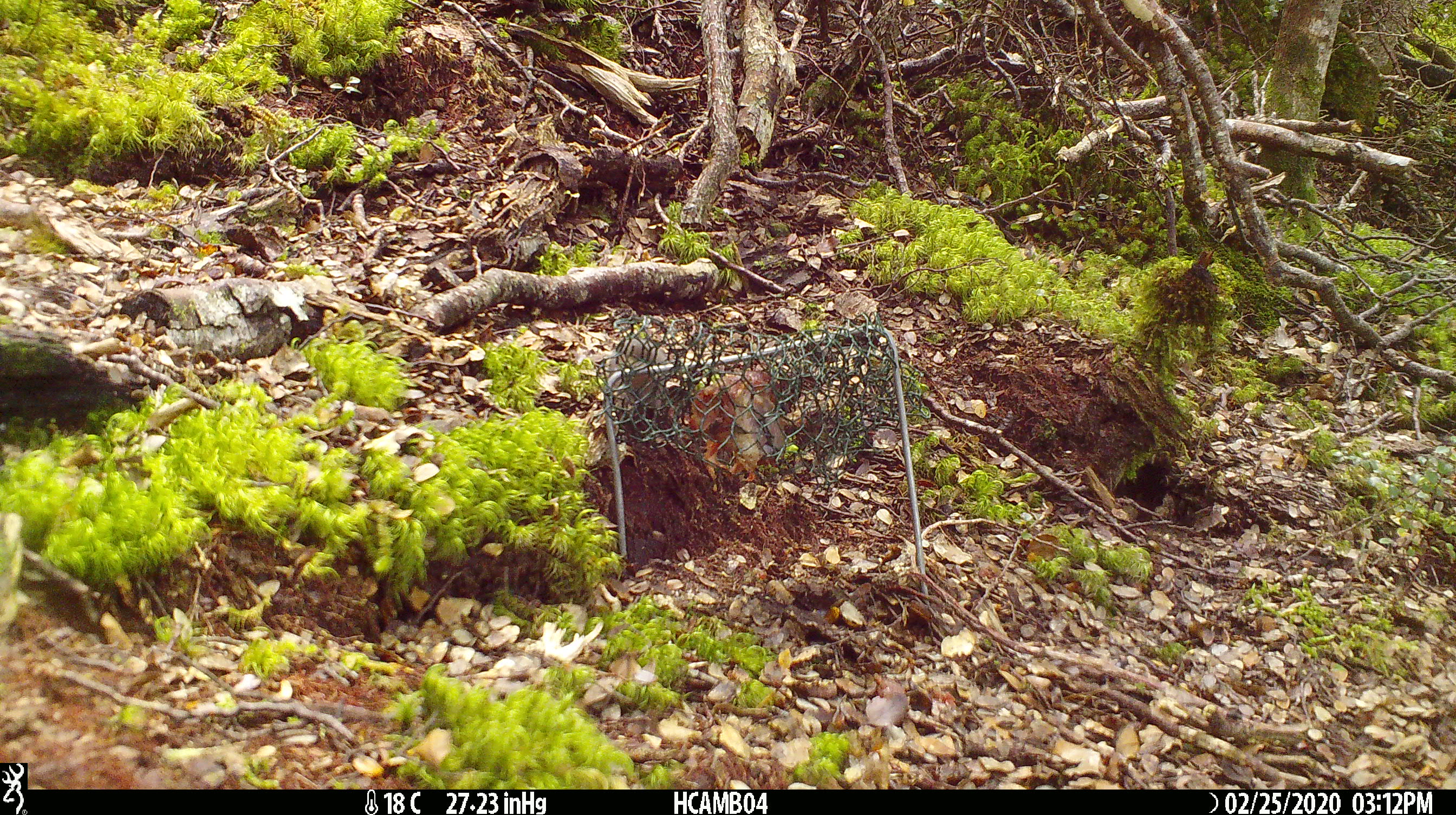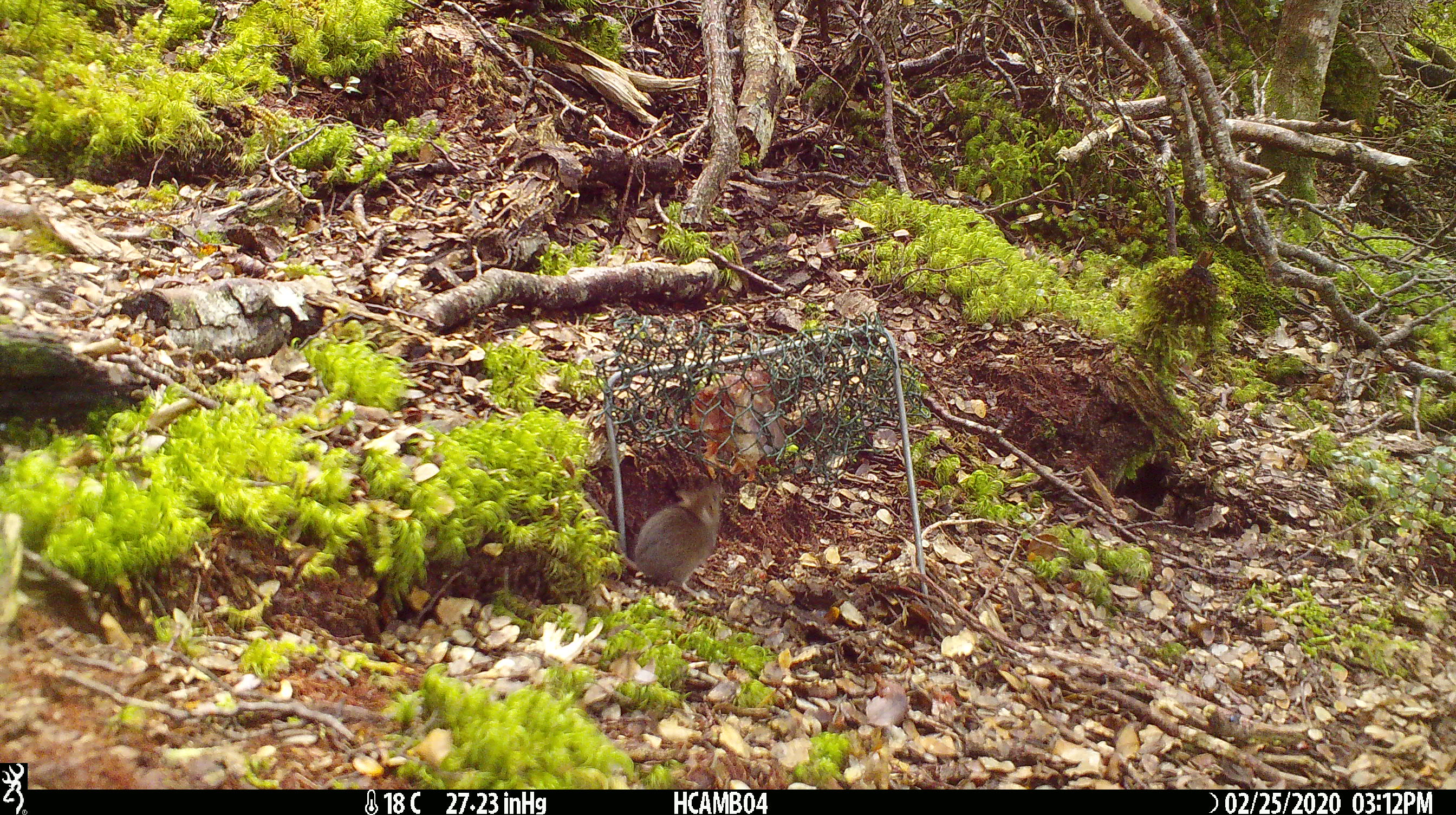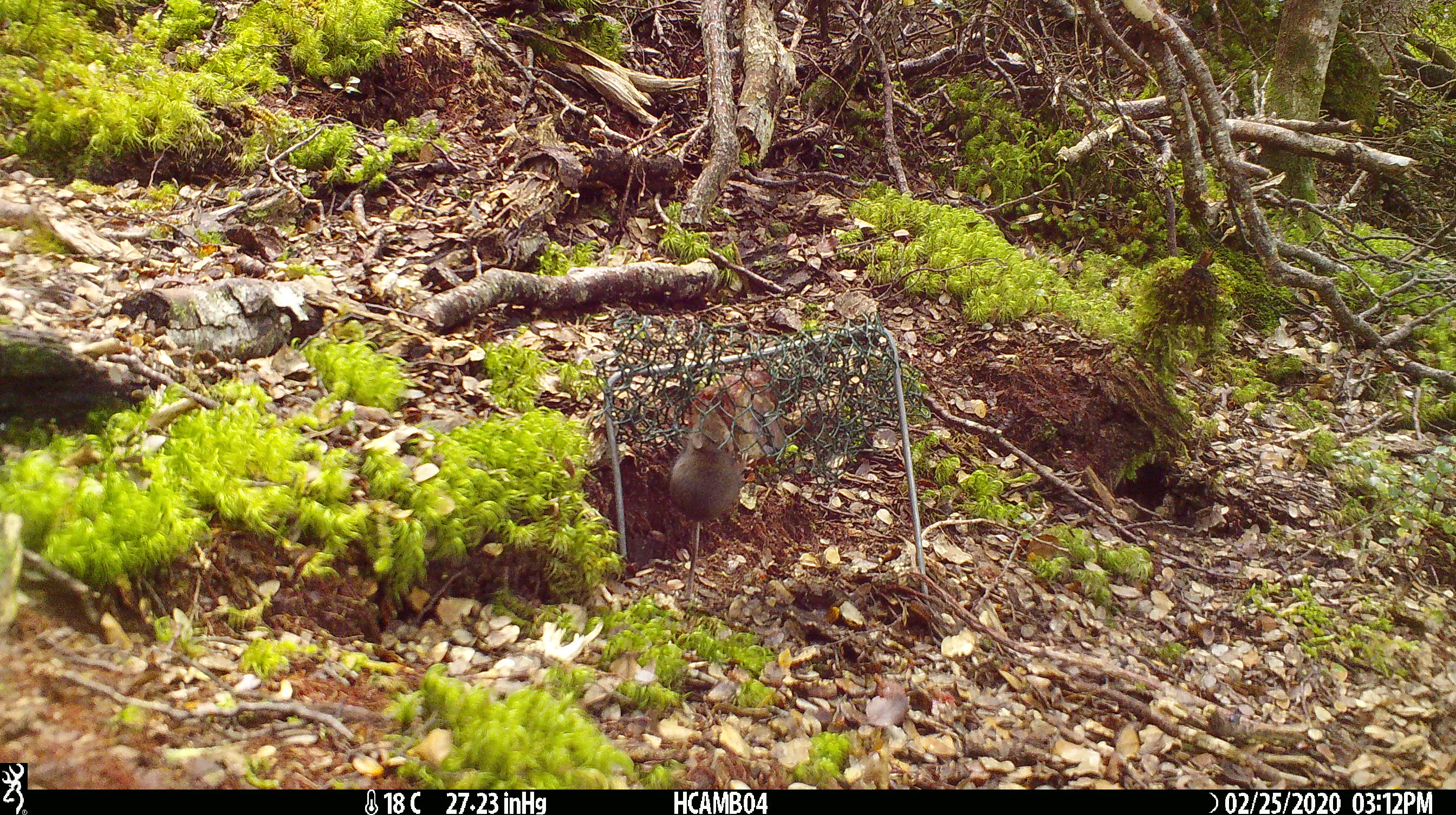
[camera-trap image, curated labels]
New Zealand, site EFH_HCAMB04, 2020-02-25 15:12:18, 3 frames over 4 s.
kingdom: Animalia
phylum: Chordata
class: Mammalia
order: Rodentia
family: Muridae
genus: Mus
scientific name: Mus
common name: mouse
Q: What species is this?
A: Mouse (Mus).